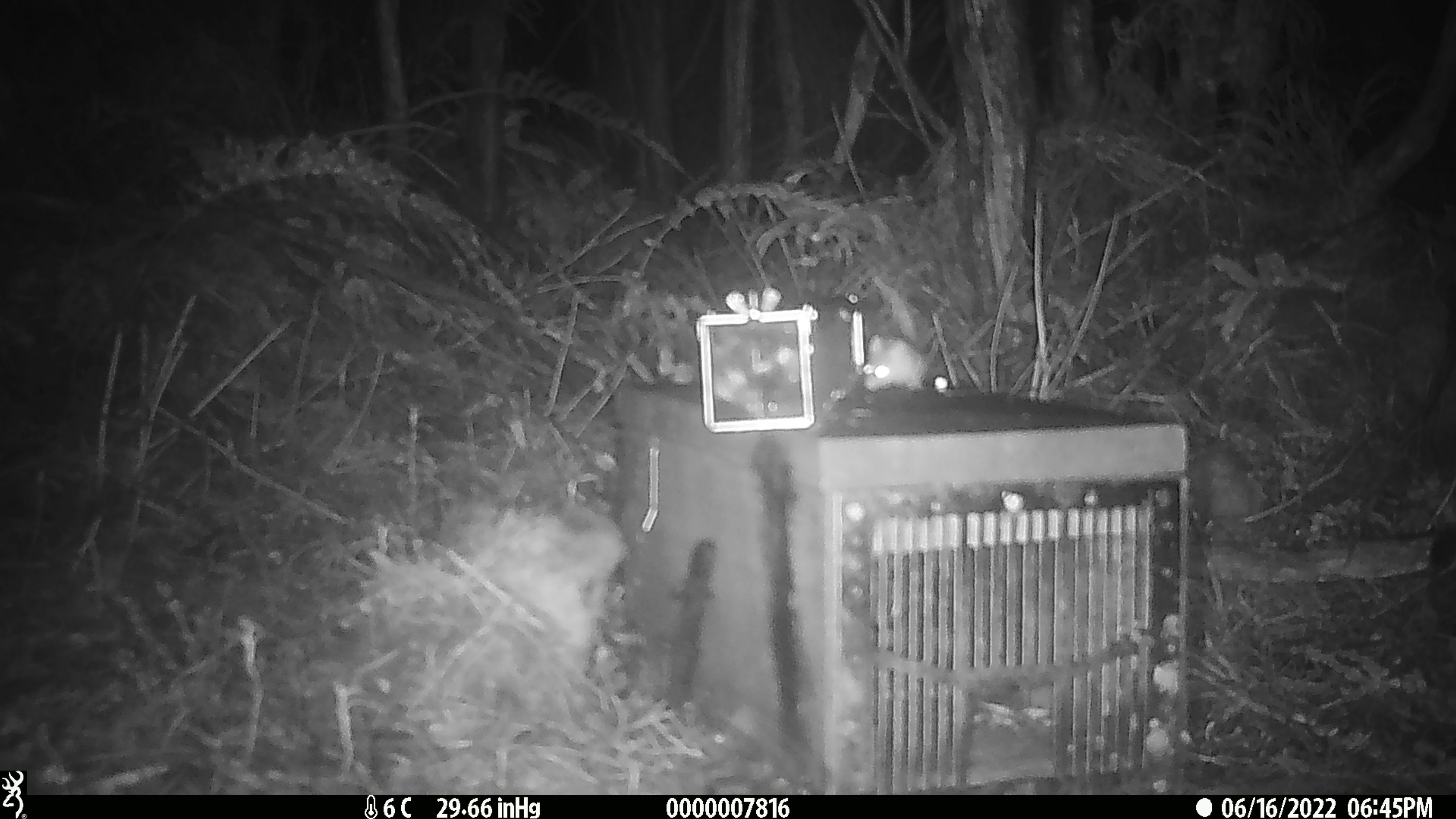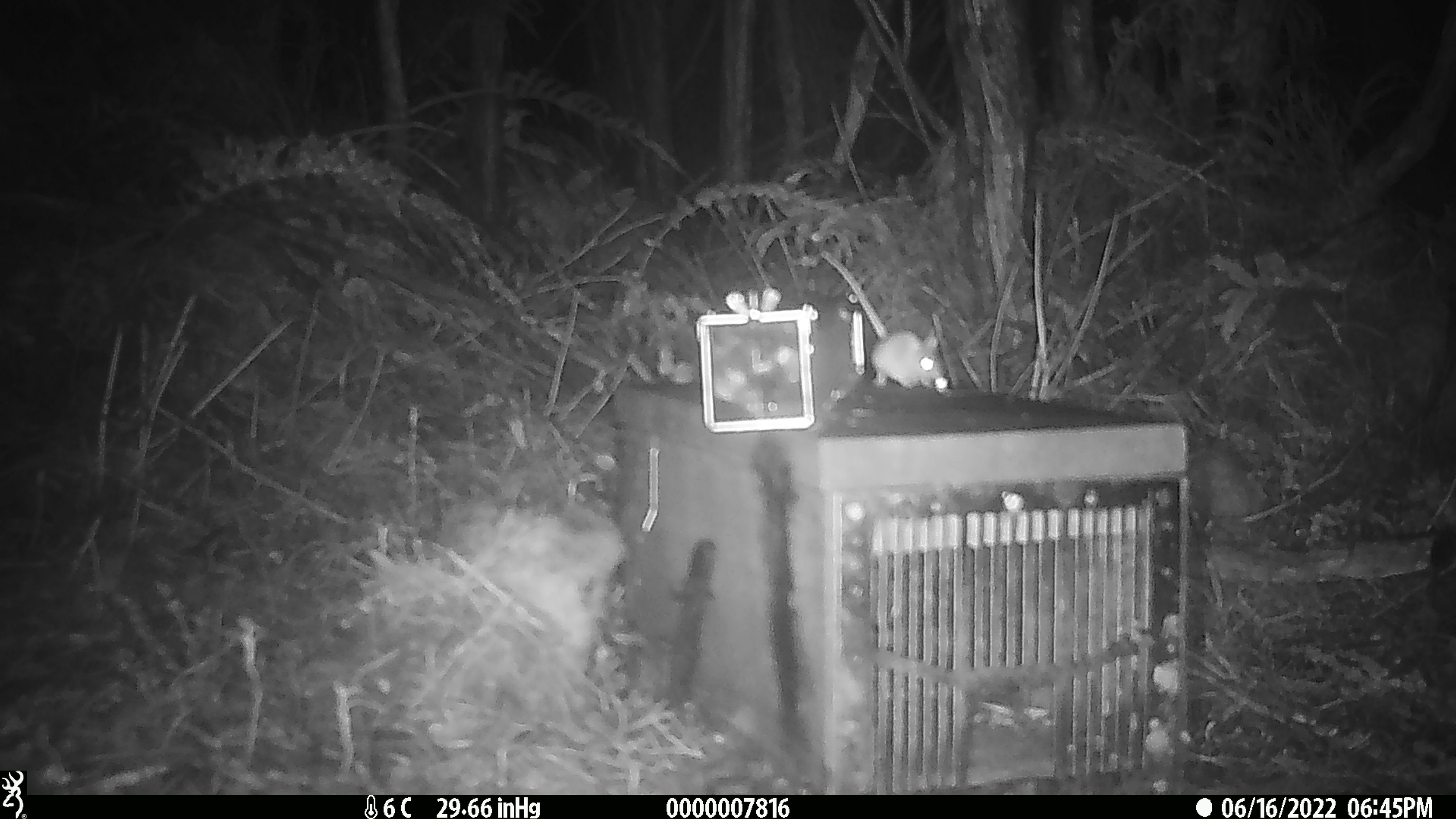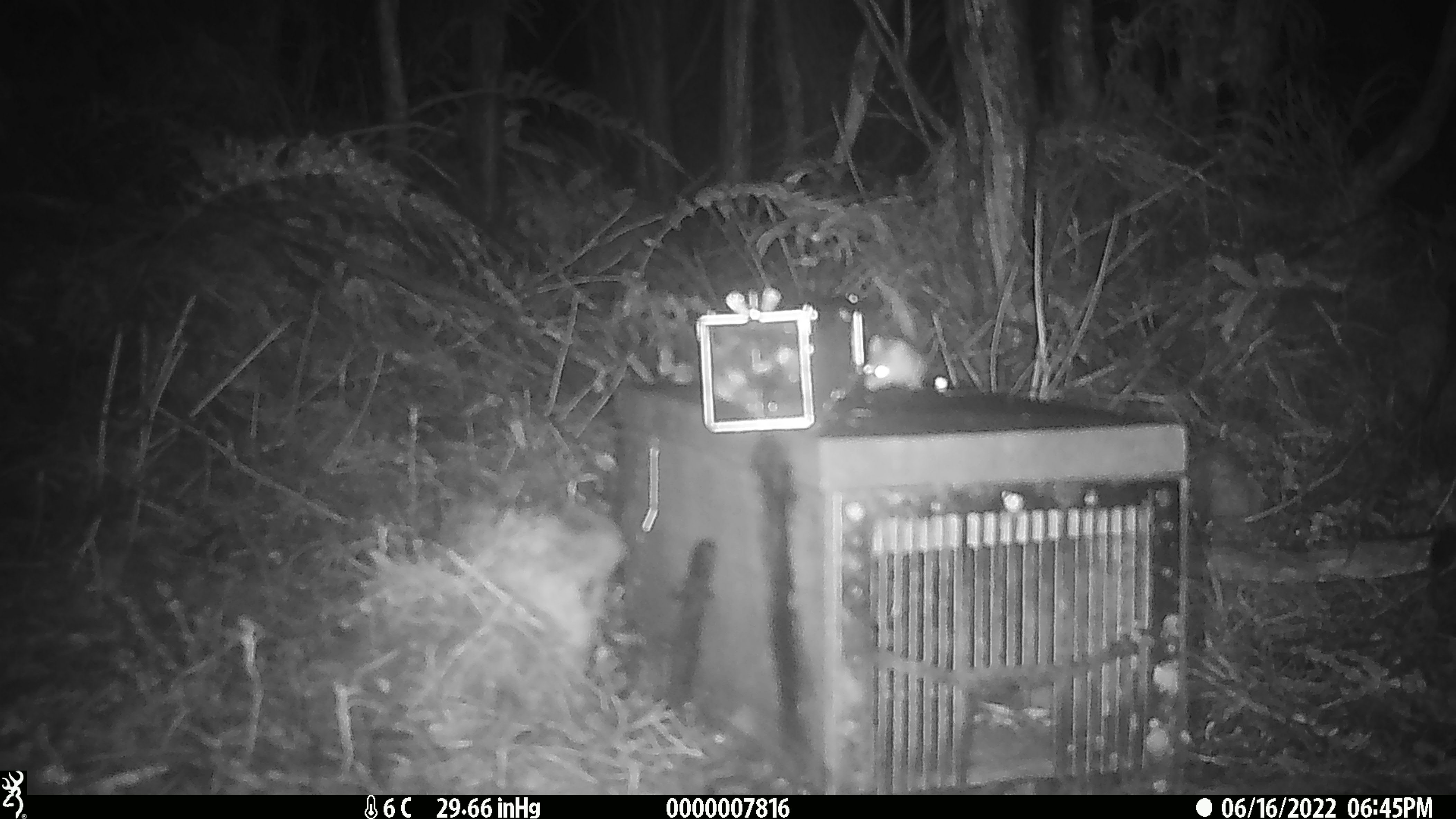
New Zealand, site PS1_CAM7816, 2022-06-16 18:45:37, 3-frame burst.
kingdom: Animalia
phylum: Chordata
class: Mammalia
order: Rodentia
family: Muridae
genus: Mus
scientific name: Mus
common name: mouse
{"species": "mouse (Mus)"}